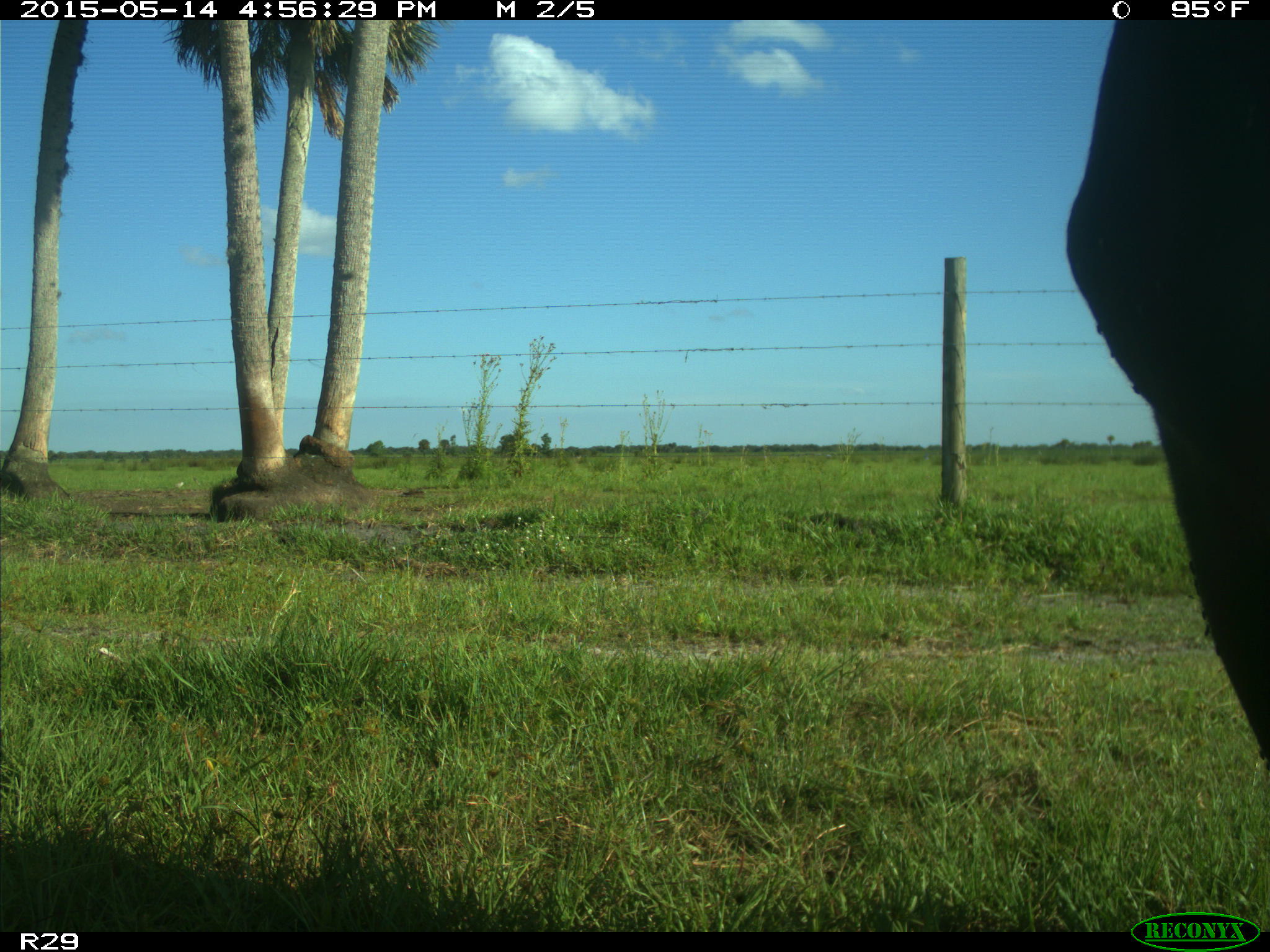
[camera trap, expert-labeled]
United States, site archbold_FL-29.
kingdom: Animalia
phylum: Chordata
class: Mammalia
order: Artiodactyla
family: Bovidae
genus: Bos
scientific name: Bos taurus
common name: domestic cow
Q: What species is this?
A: Bos taurus (domestic cow).